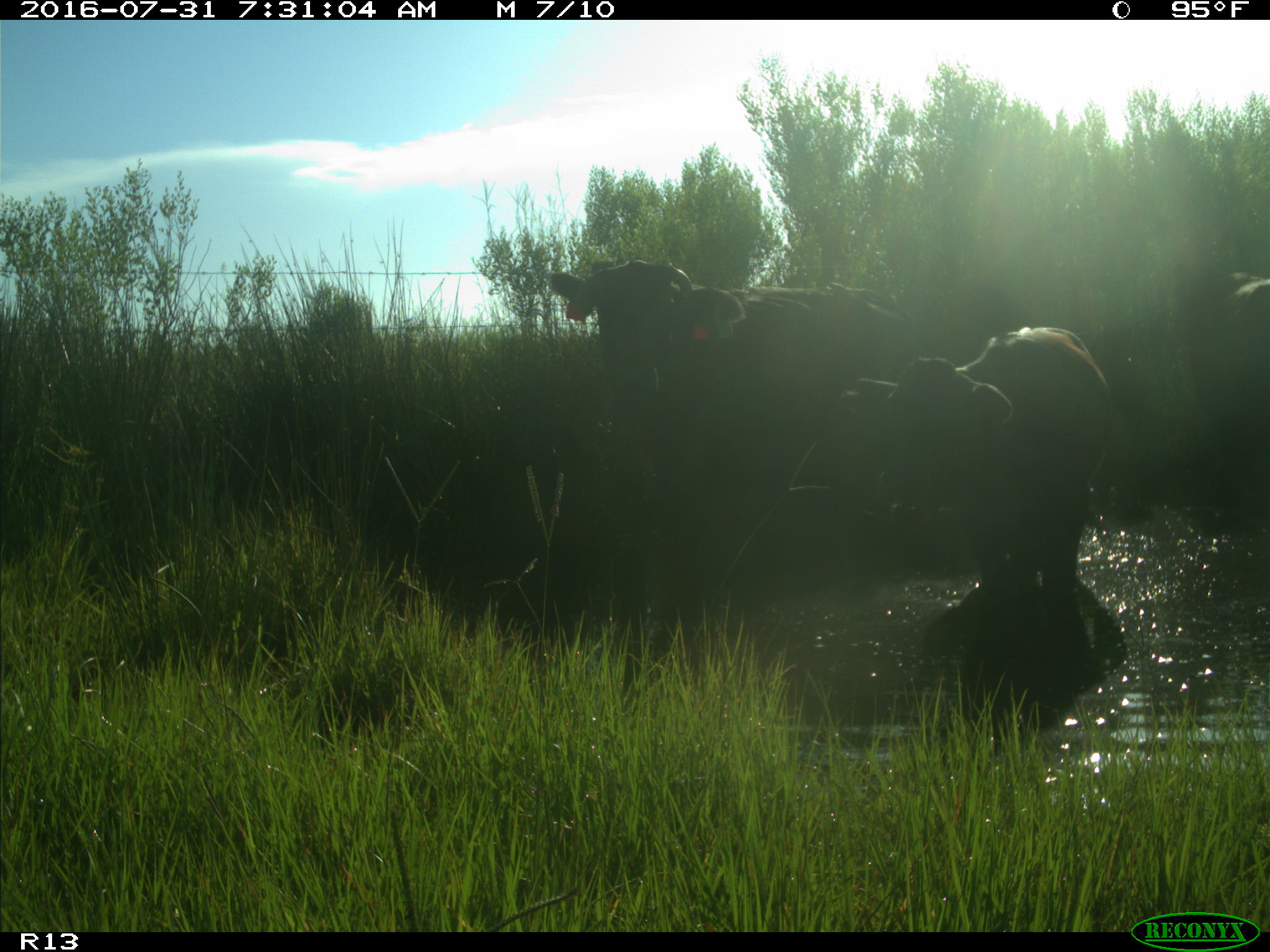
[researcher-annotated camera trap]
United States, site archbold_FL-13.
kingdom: Animalia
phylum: Chordata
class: Mammalia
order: Artiodactyla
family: Bovidae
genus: Bos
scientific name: Bos taurus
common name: domestic cow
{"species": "Bos taurus (domestic cow)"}